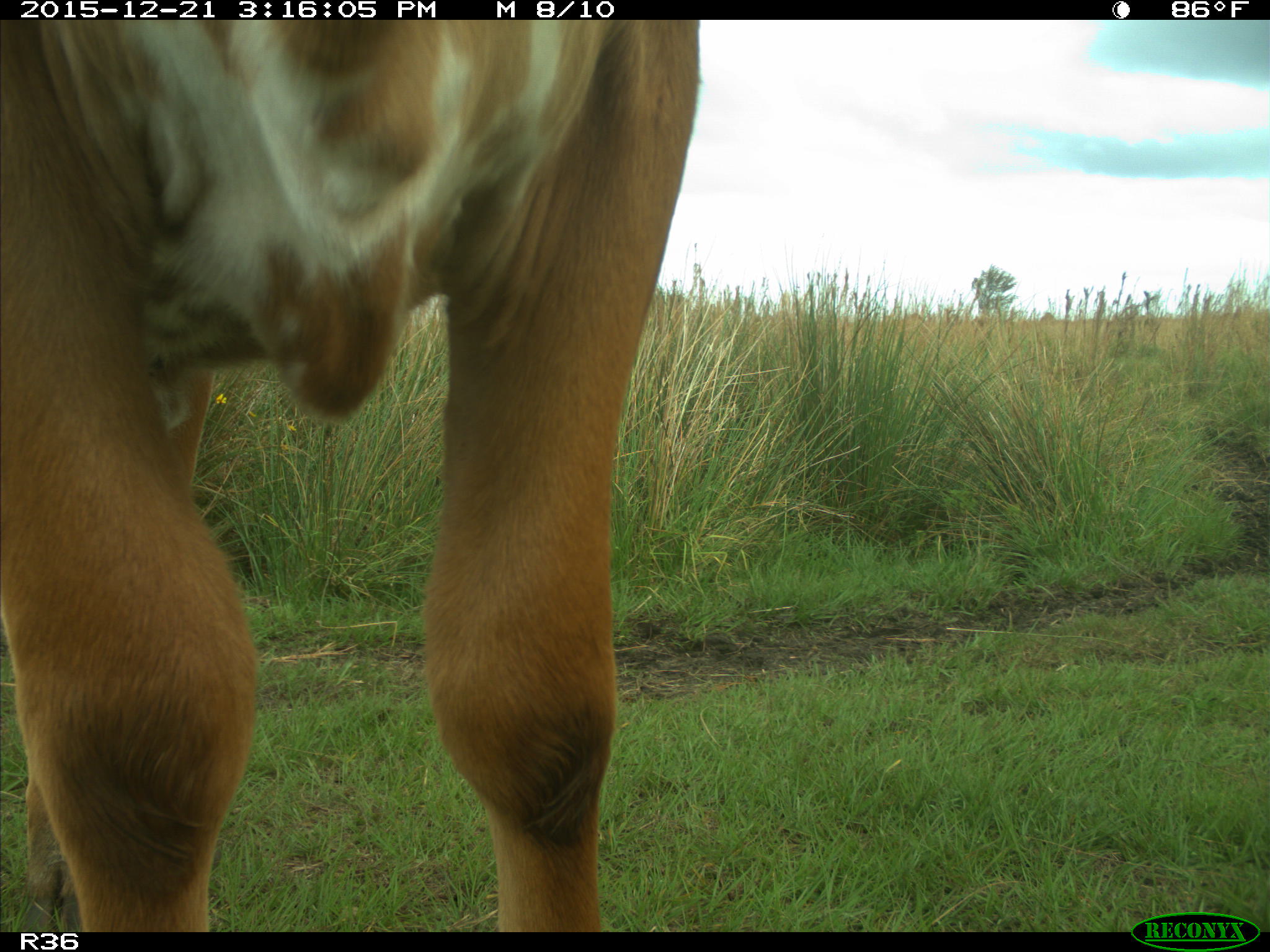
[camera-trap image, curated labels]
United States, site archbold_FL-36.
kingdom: Animalia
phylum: Chordata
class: Mammalia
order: Artiodactyla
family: Bovidae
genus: Bos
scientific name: Bos taurus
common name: domestic cow